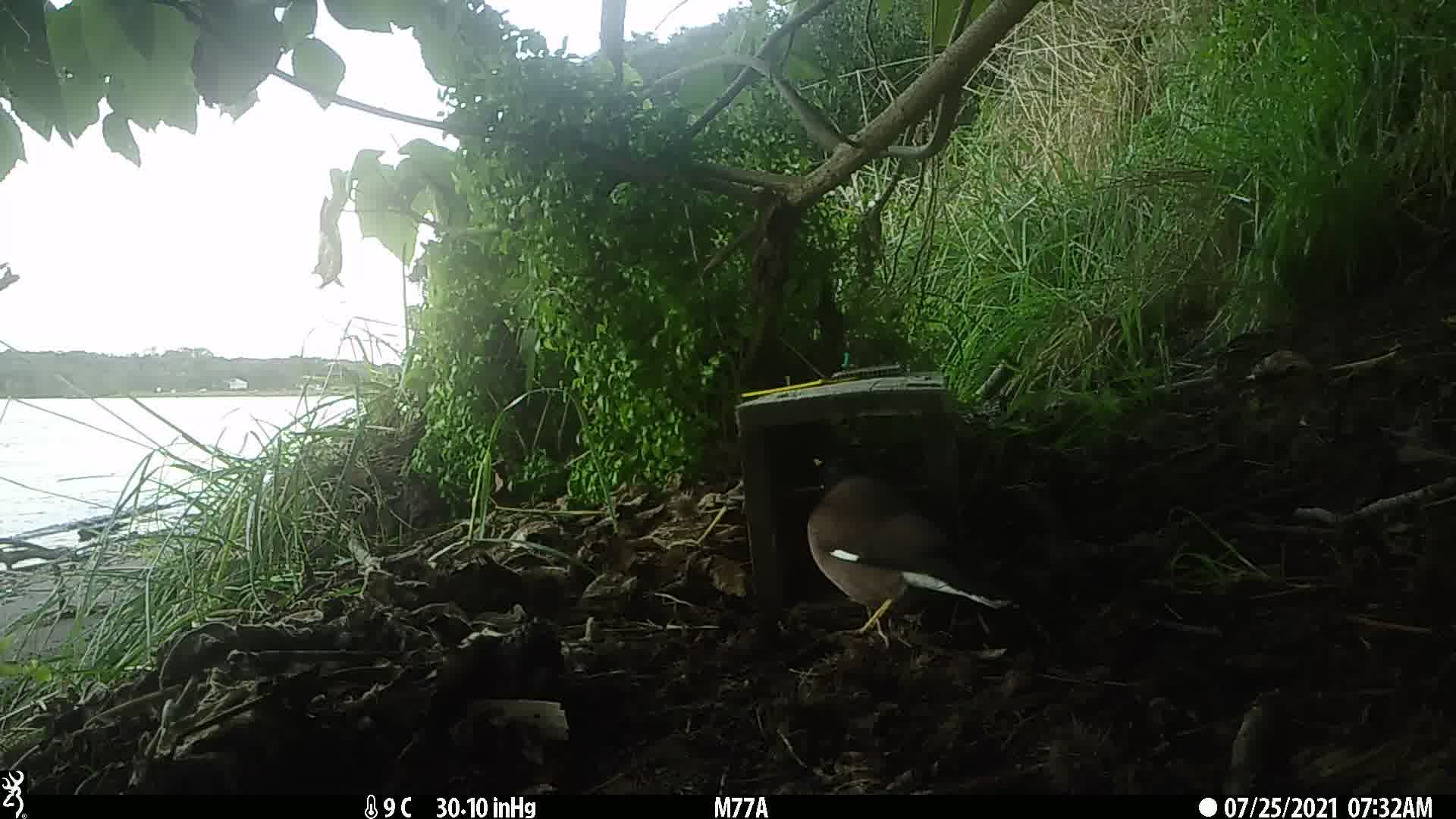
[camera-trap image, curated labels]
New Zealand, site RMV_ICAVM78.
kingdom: Animalia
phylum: Chordata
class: Aves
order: Passeriformes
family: Sturnidae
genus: Acridotheres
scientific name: Acridotheres tristis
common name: common myna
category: myna